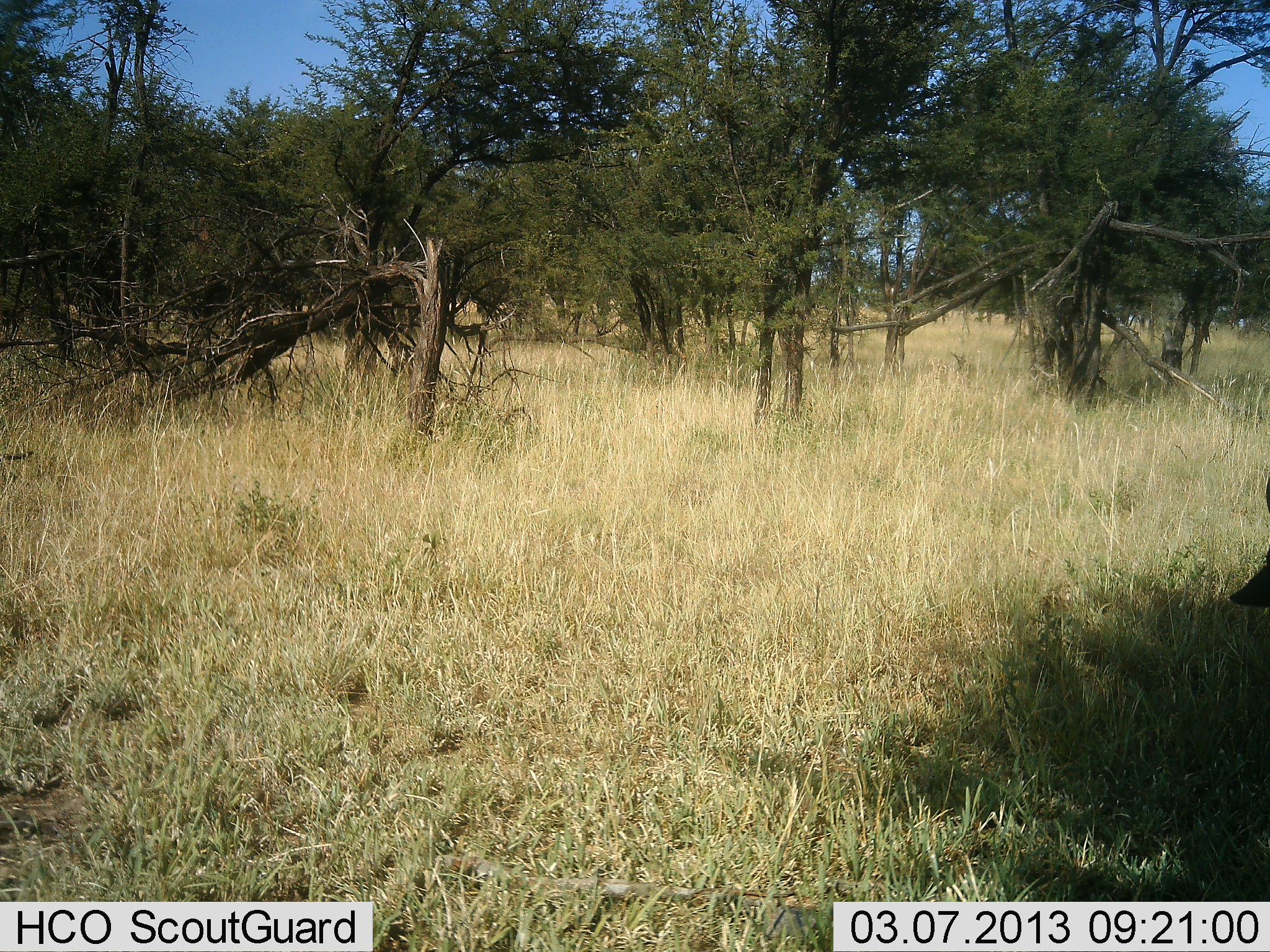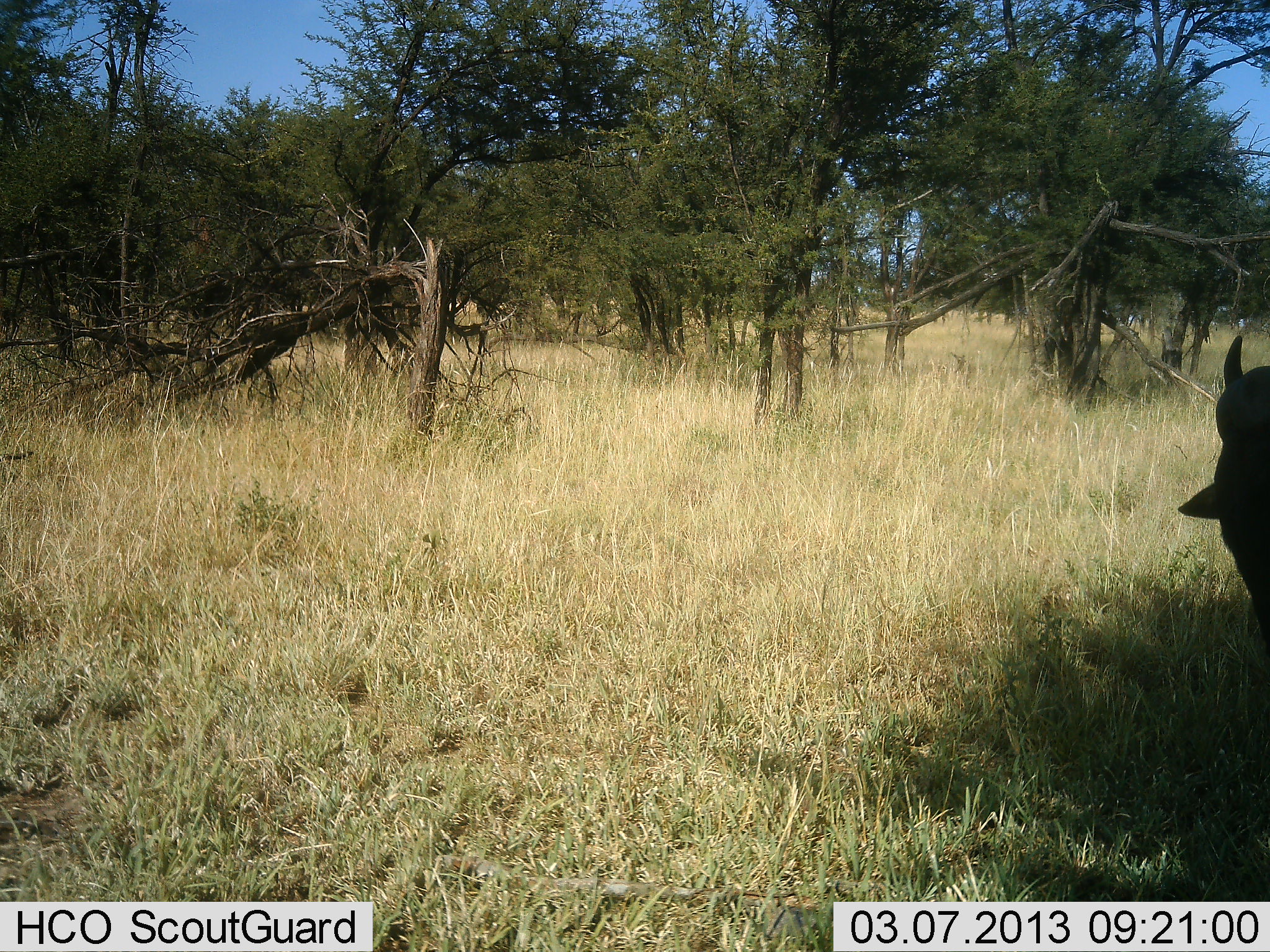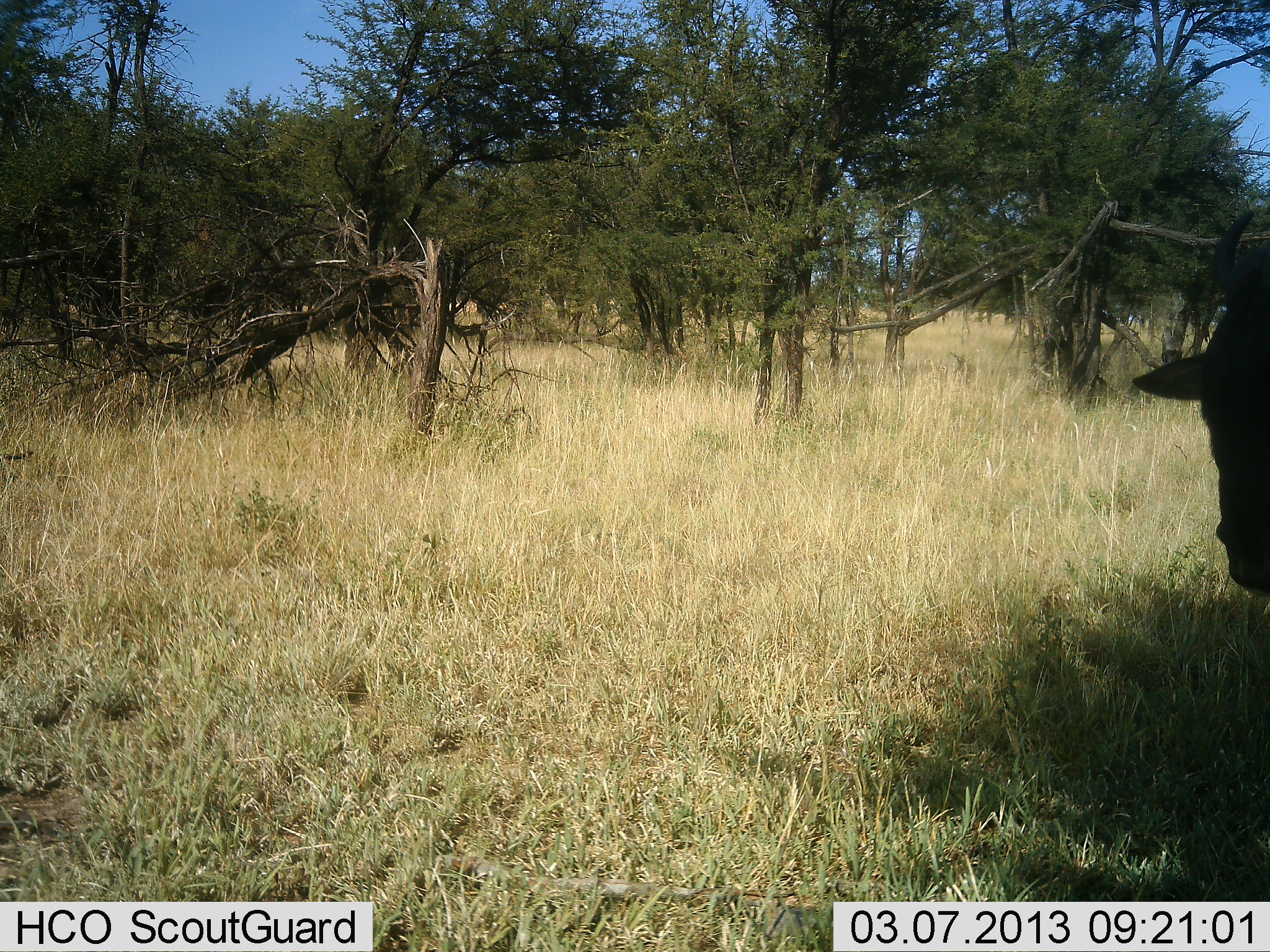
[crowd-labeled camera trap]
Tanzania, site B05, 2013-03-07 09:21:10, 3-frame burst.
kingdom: Animalia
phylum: Chordata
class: Mammalia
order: Artiodactyla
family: Bovidae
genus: Connochaetes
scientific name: Connochaetes taurinus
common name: blue wildebeest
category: wildebeest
Wildebeest (blue wildebeest) (Connochaetes taurinus), count 1. Behavior (volunteer vote fractions): standing 53%, resting 0%, moving 29%, interacting 0%. Young present (vote fraction): 0%. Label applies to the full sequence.